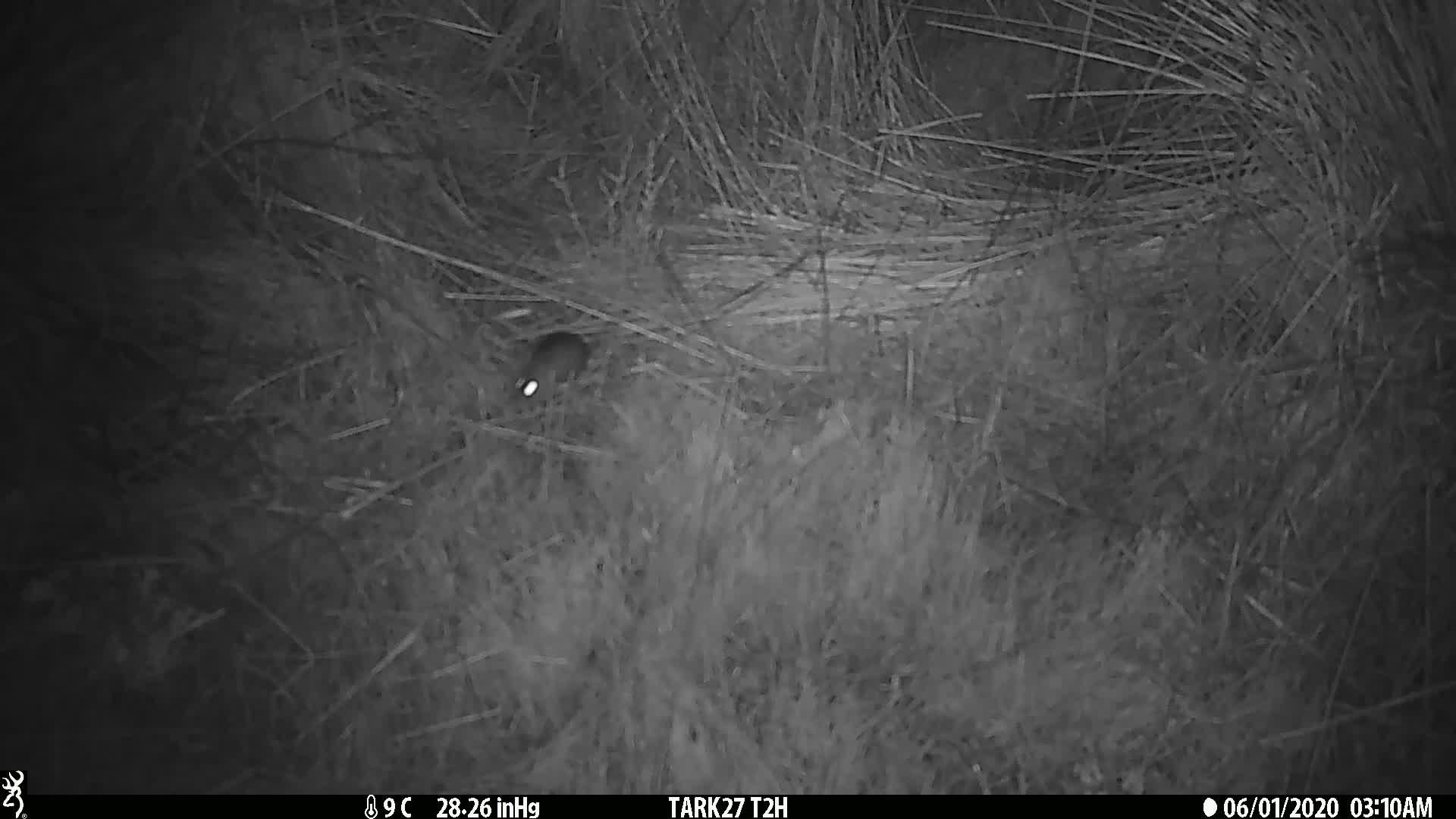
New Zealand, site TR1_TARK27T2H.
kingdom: Animalia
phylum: Chordata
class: Mammalia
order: Rodentia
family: Muridae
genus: Mus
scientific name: Mus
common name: mouse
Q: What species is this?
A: Mouse (Mus).